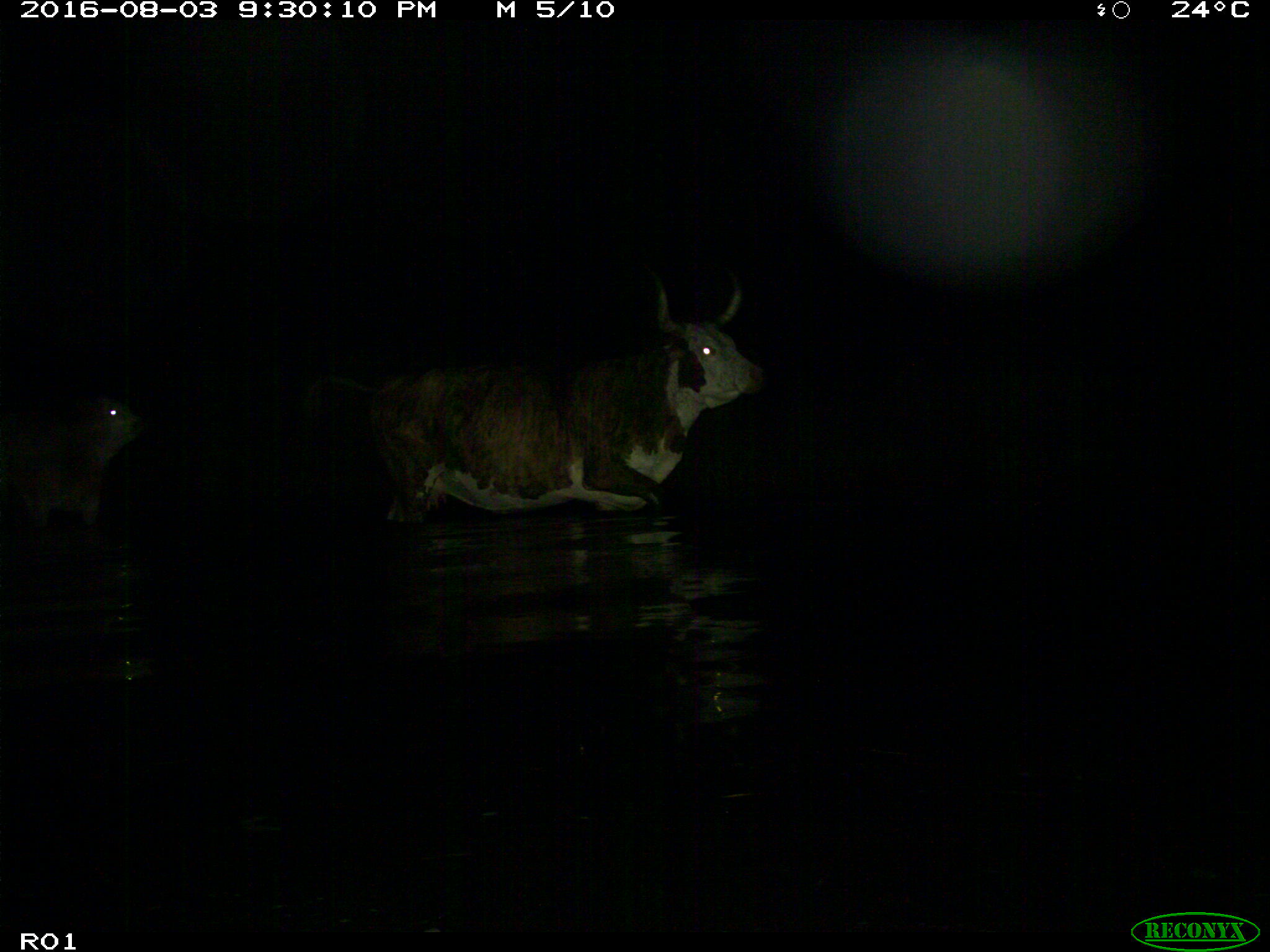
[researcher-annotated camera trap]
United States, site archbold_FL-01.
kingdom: Animalia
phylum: Chordata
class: Mammalia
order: Artiodactyla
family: Bovidae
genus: Bos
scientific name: Bos taurus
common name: domestic cow